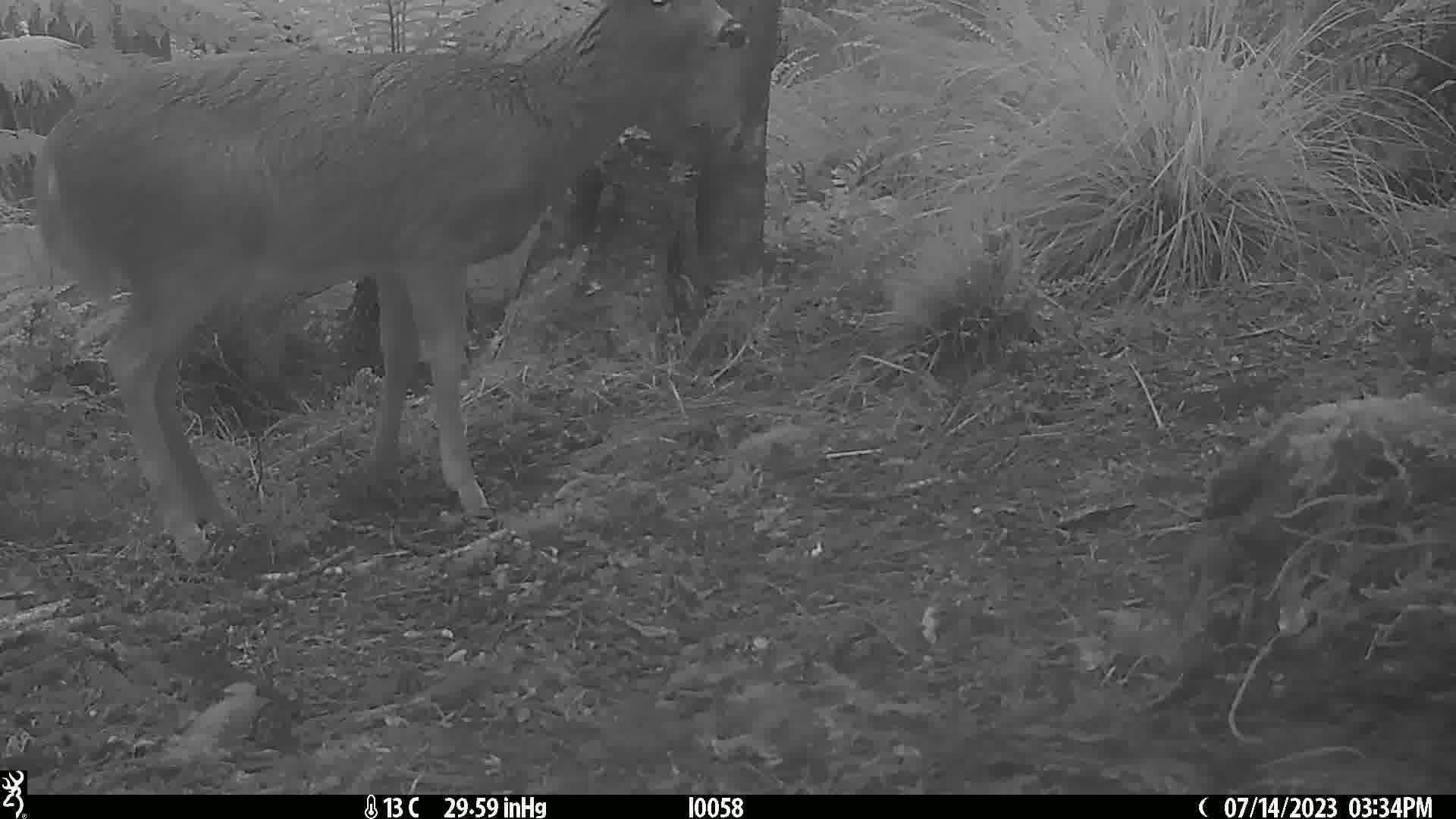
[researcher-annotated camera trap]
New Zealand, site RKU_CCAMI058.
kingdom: Animalia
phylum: Chordata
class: Mammalia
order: Artiodactyla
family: Cervidae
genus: Odocoileus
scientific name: Odocoileus virginianus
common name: white-tailed deer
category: white tailed deer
White tailed deer (white-tailed deer) (Odocoileus virginianus).